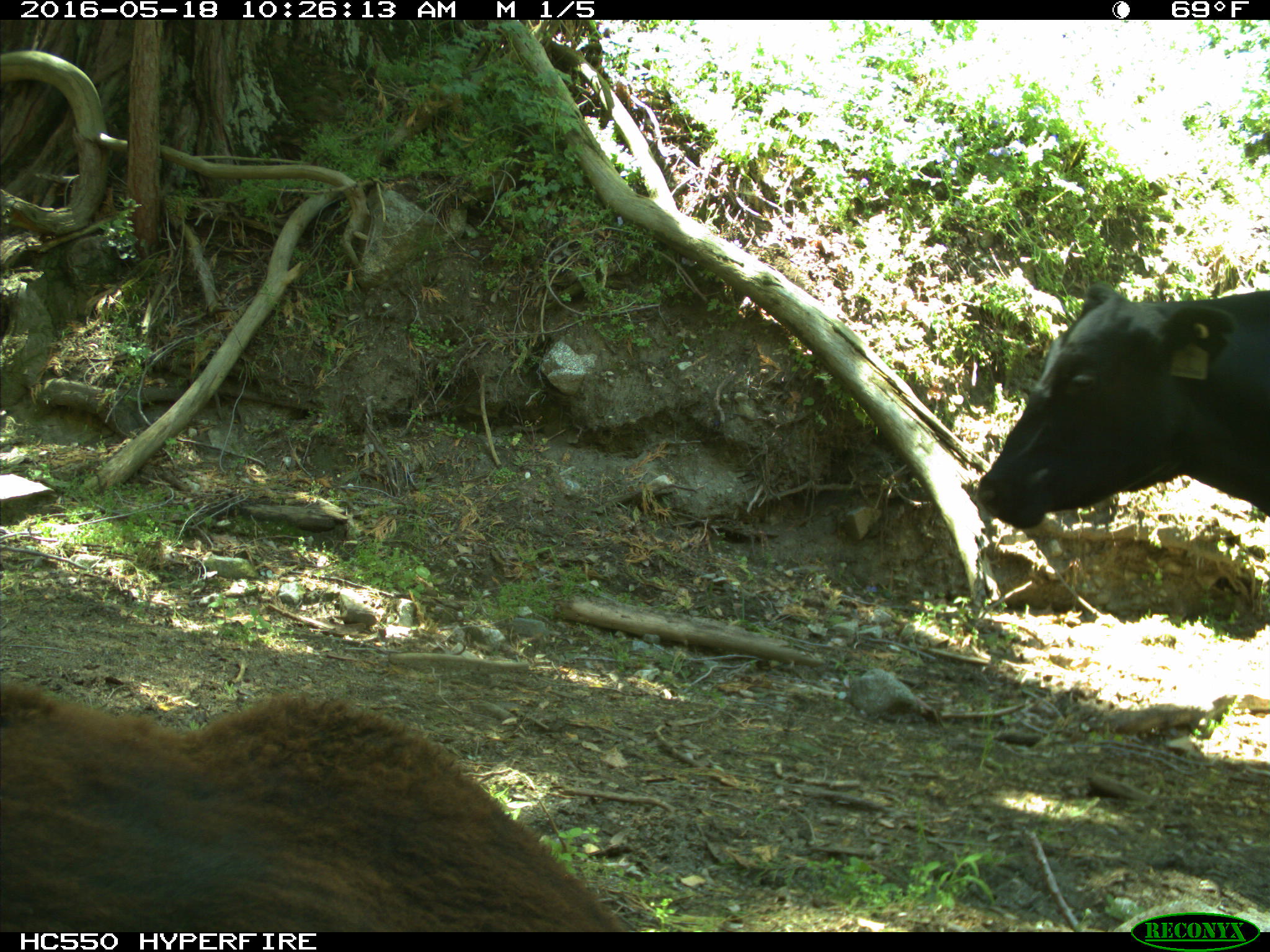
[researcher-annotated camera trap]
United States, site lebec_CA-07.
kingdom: Animalia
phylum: Chordata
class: Mammalia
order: Artiodactyla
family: Bovidae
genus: Bos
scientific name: Bos taurus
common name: domestic cow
Bos taurus (domestic cow).